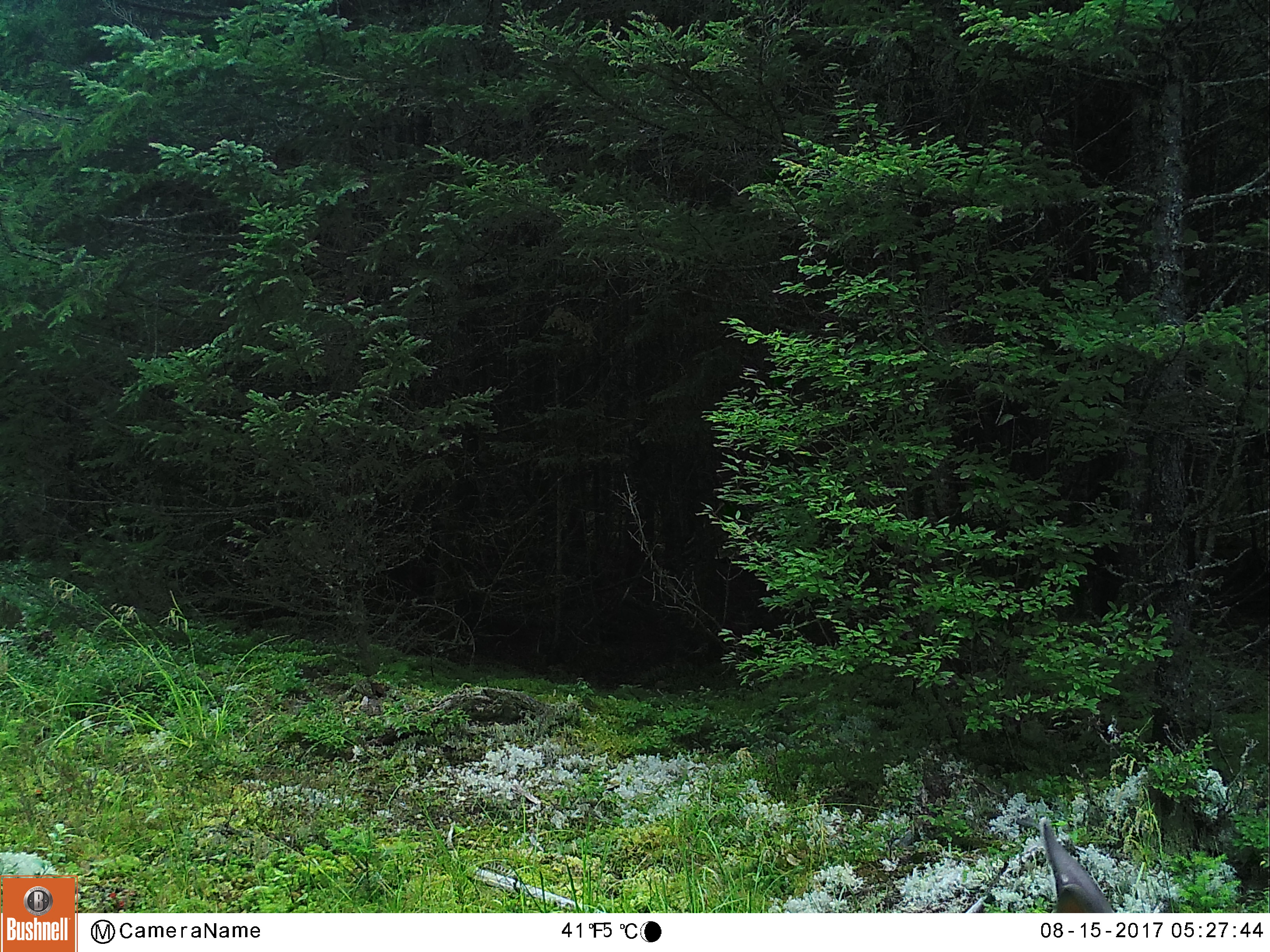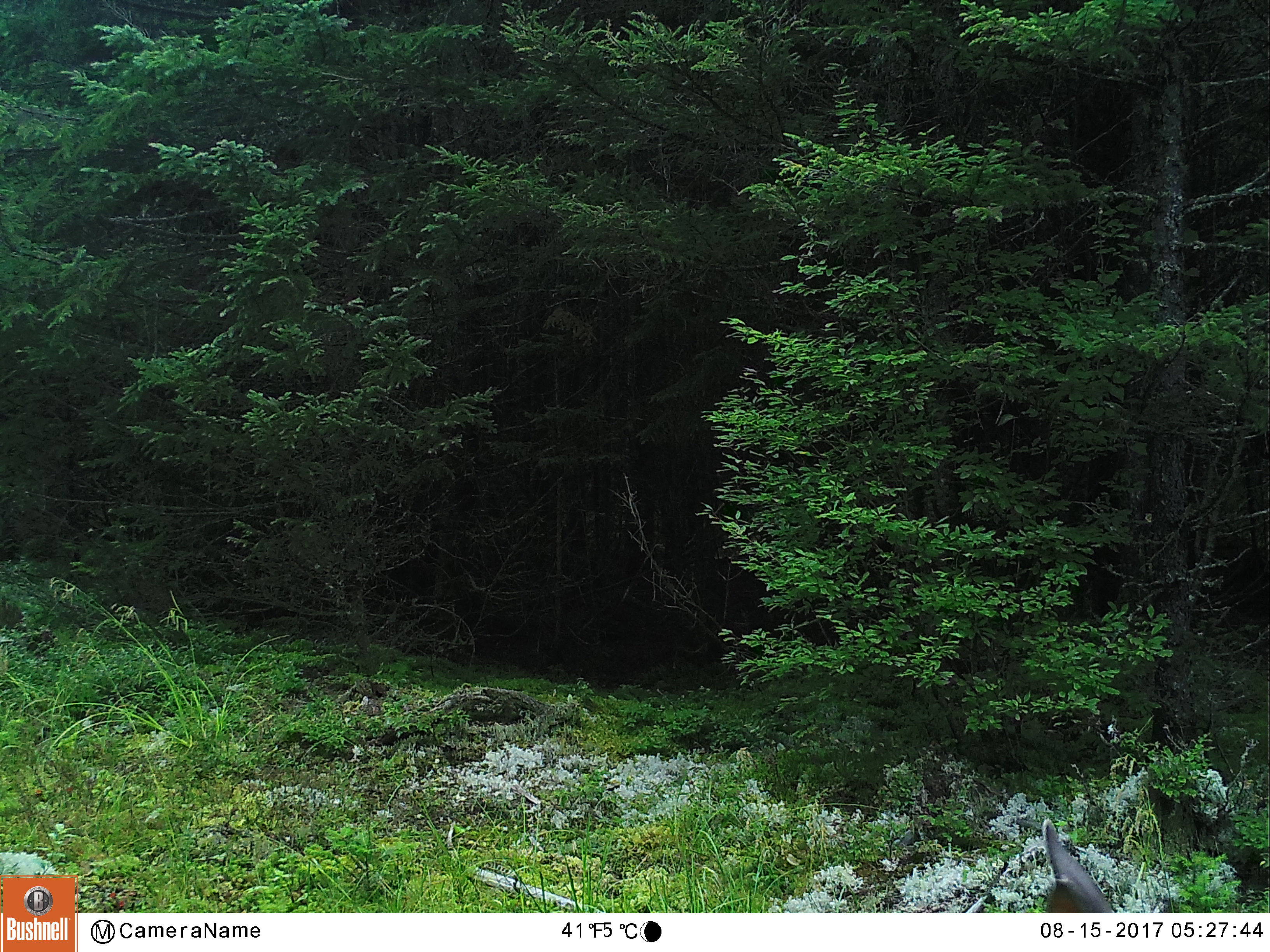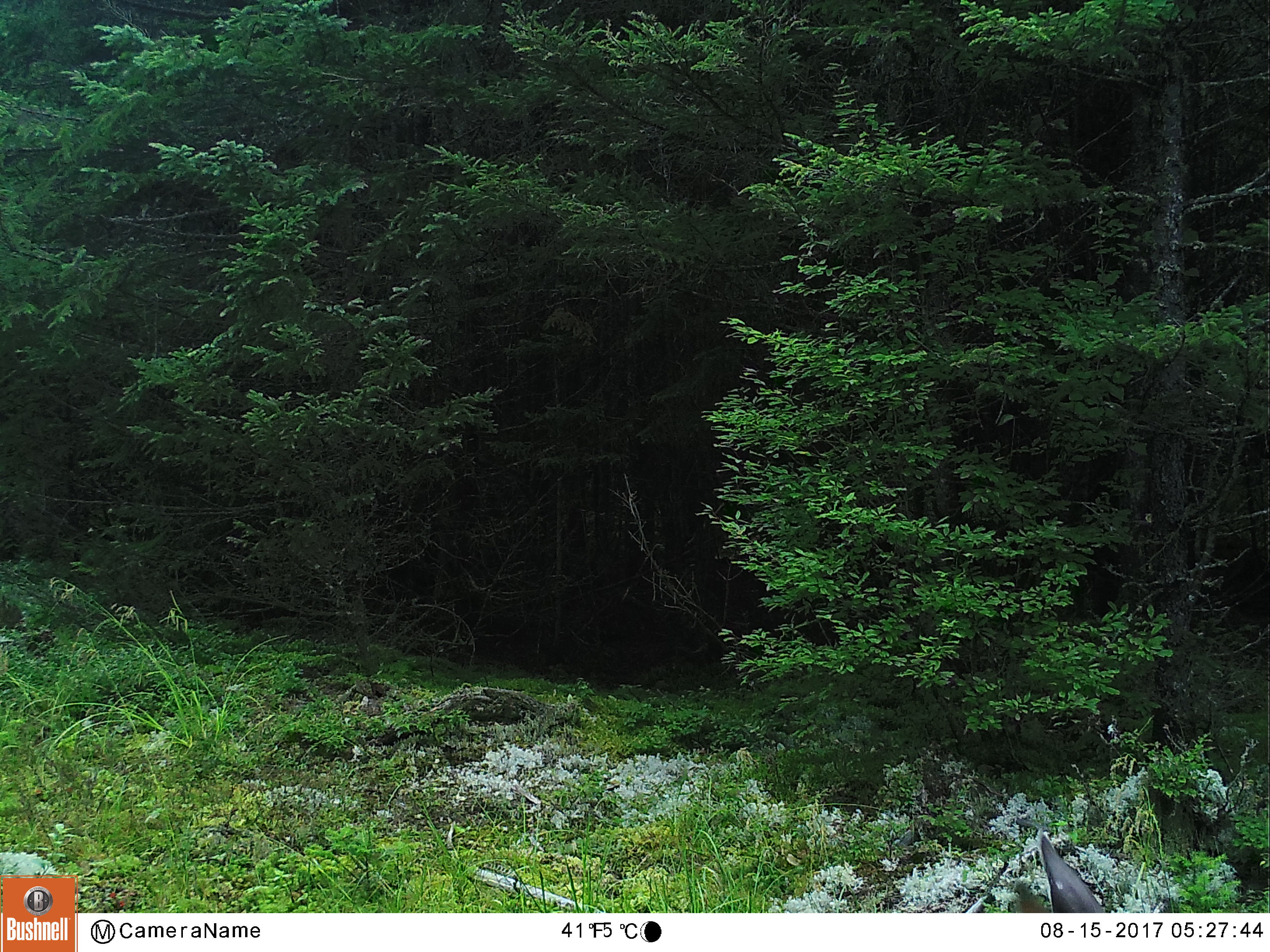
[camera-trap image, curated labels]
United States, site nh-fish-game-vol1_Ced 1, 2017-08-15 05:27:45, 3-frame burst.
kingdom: Animalia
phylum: Chordata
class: Mammalia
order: Artiodactyla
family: Cervidae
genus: Odocoileus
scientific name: Odocoileus virginianus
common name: white-tailed deer